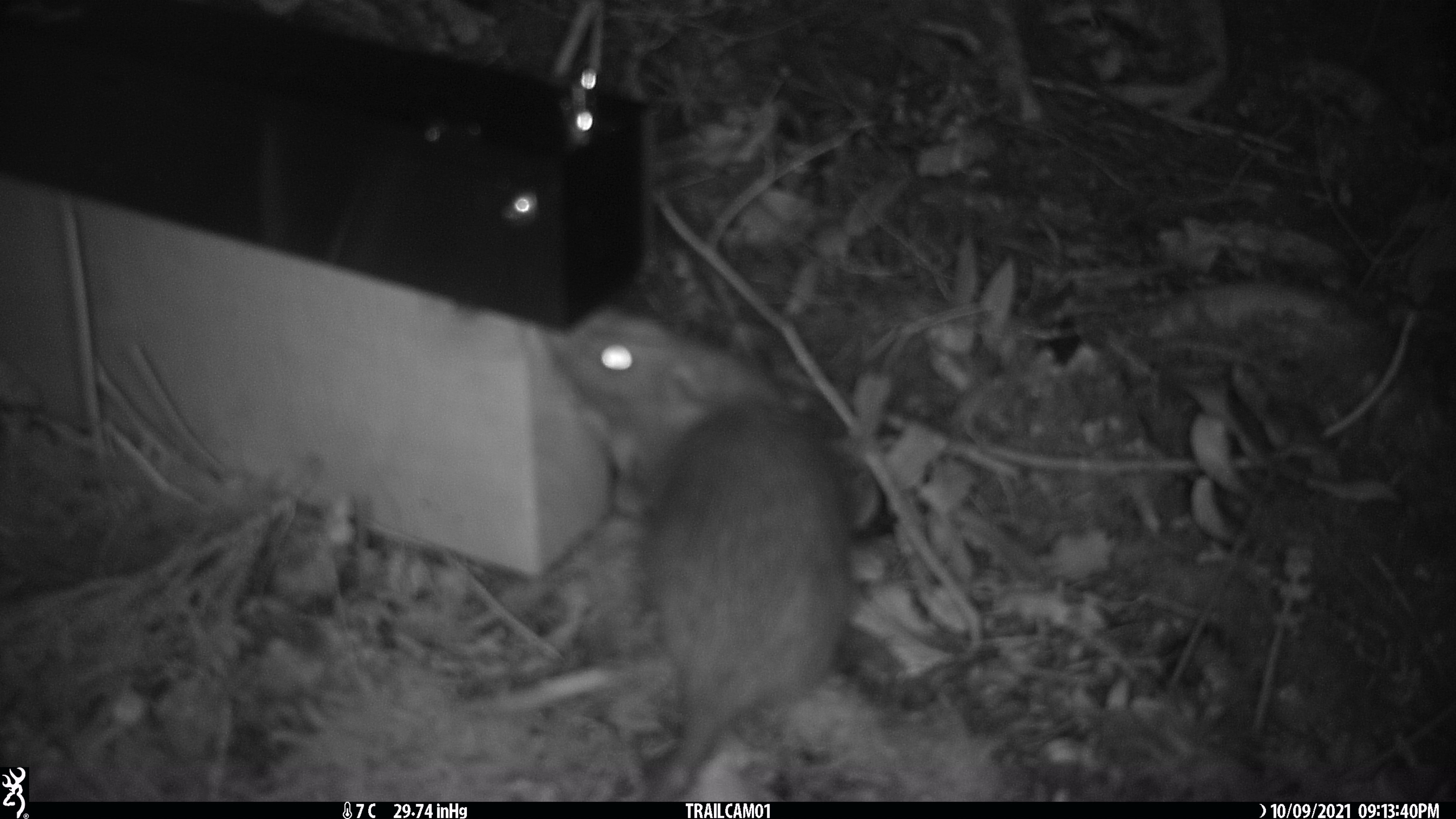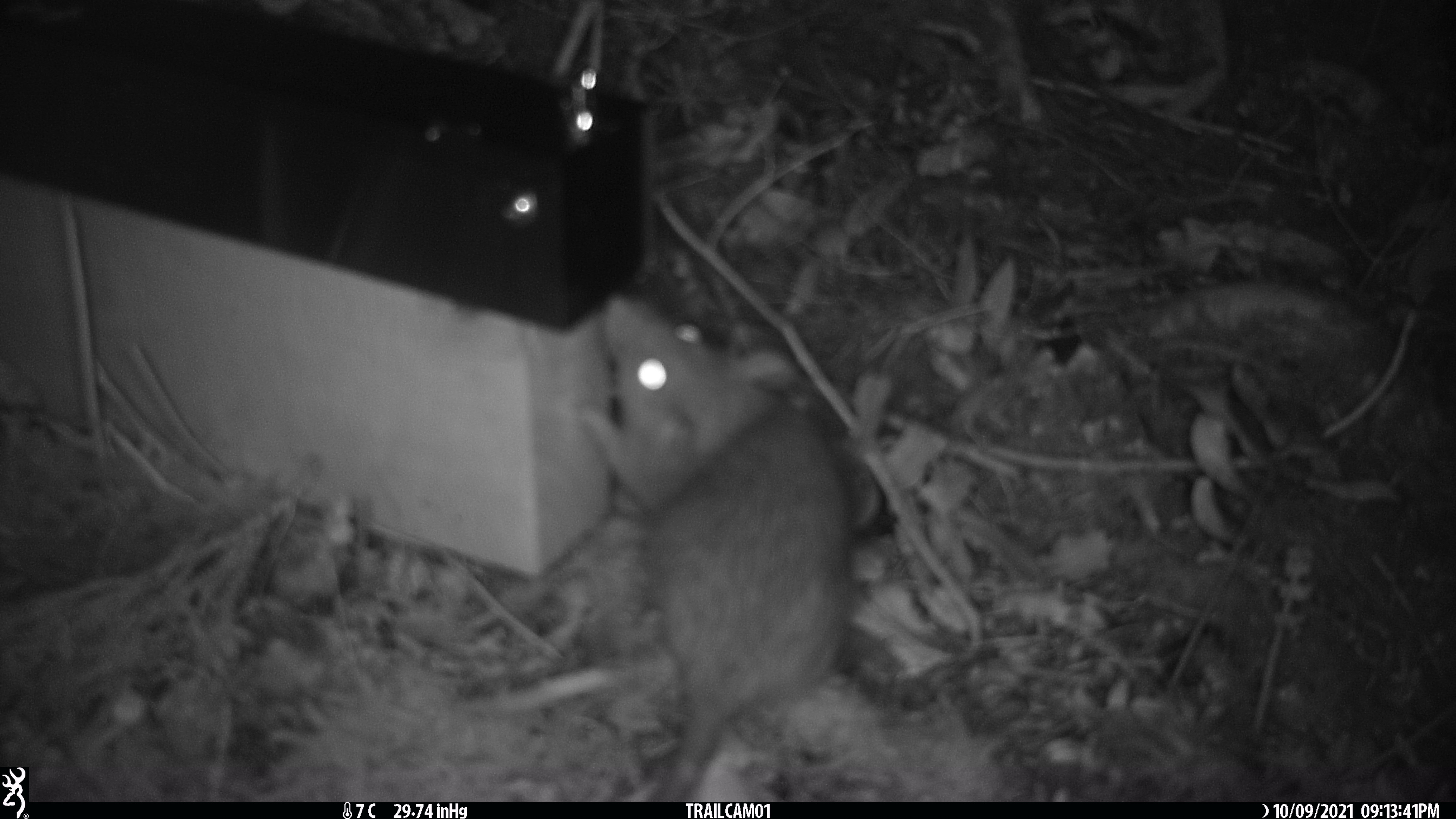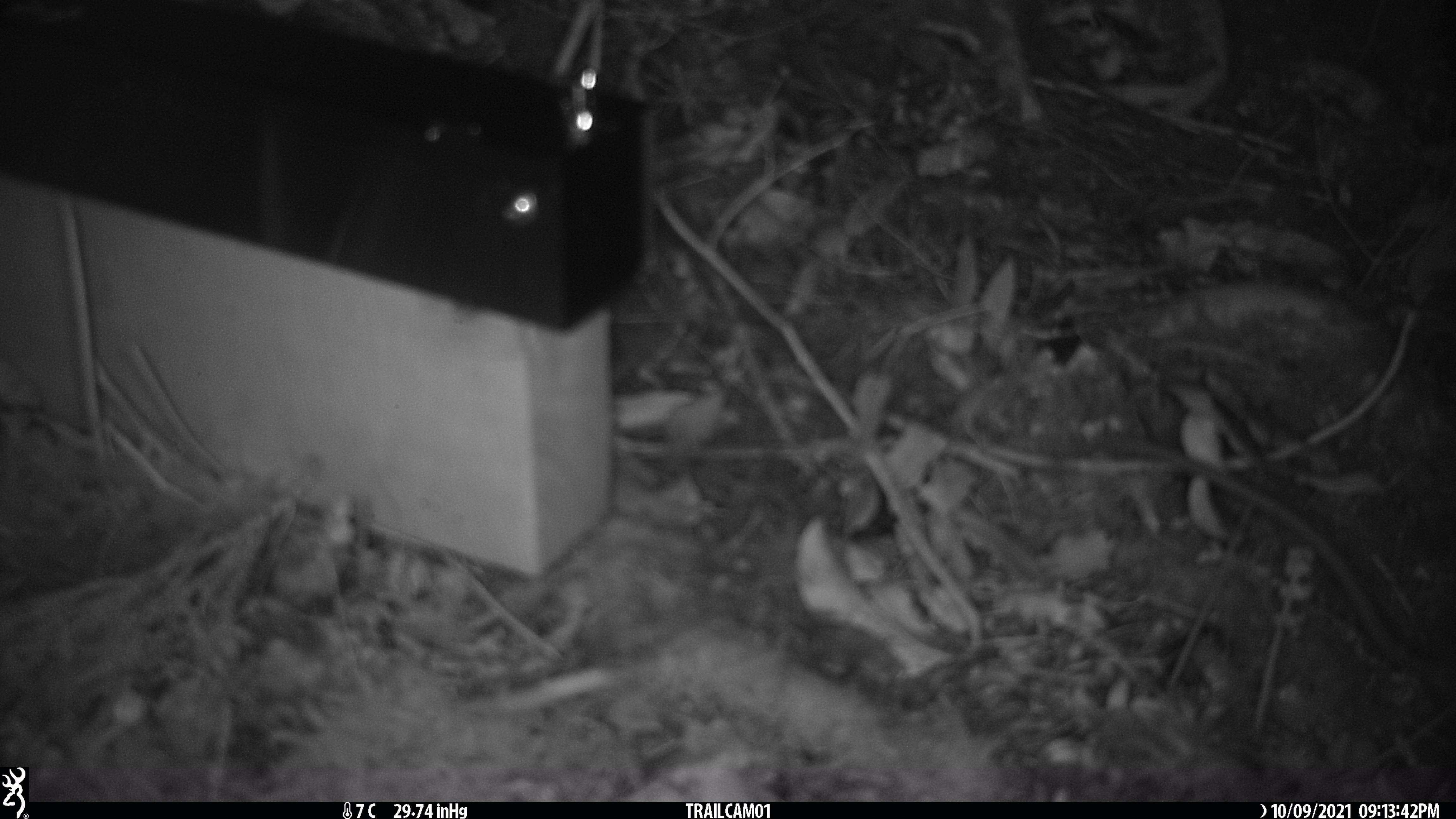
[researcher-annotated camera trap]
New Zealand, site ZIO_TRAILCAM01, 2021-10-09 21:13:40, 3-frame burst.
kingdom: Animalia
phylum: Chordata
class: Mammalia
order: Rodentia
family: Muridae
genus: Rattus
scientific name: Rattus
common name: rat